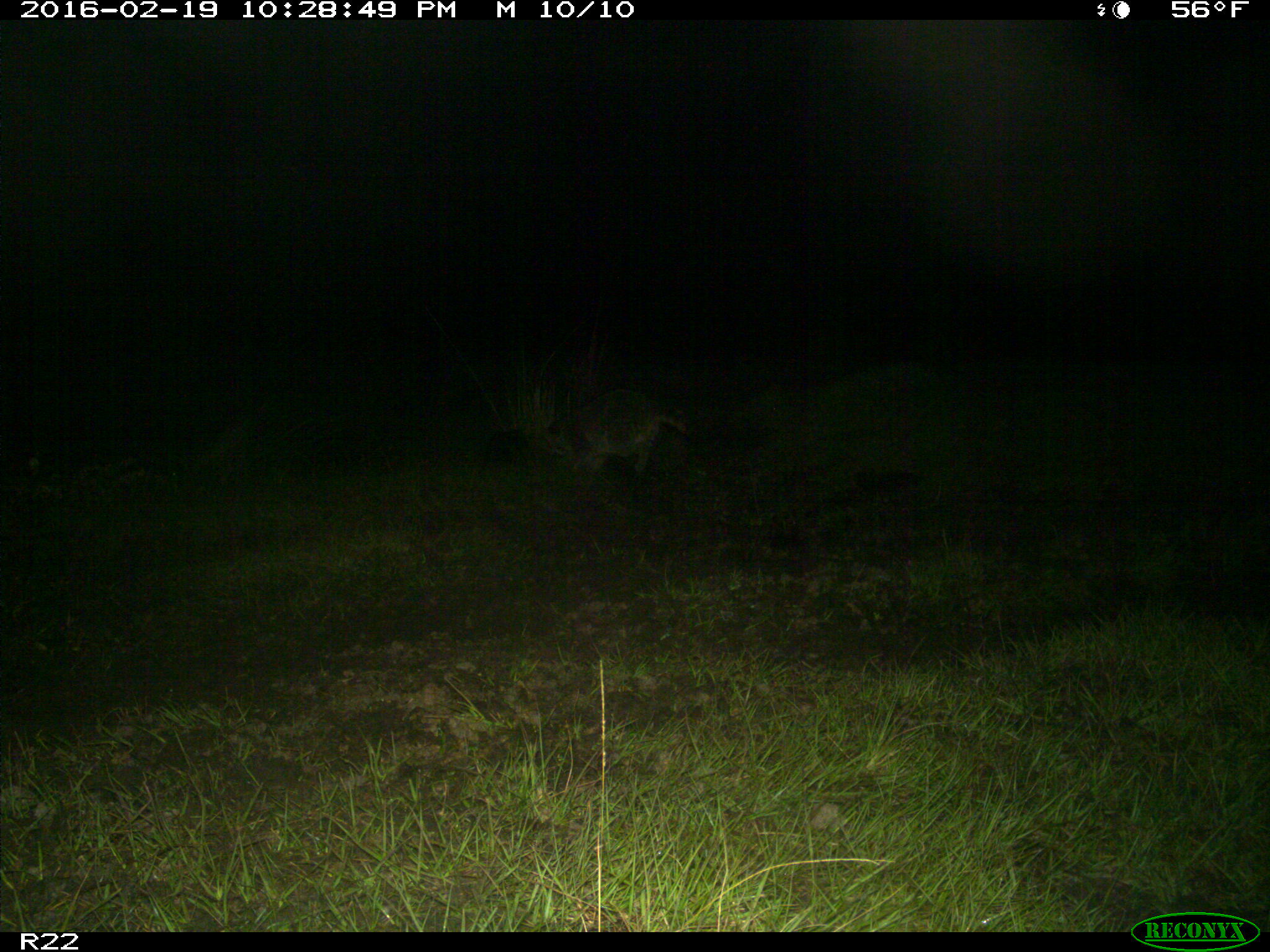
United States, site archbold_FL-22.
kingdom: Animalia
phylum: Chordata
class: Mammalia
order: Carnivora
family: Procyonidae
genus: Procyon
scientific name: Procyon lotor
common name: common raccoon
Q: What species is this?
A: Procyon lotor (common raccoon).